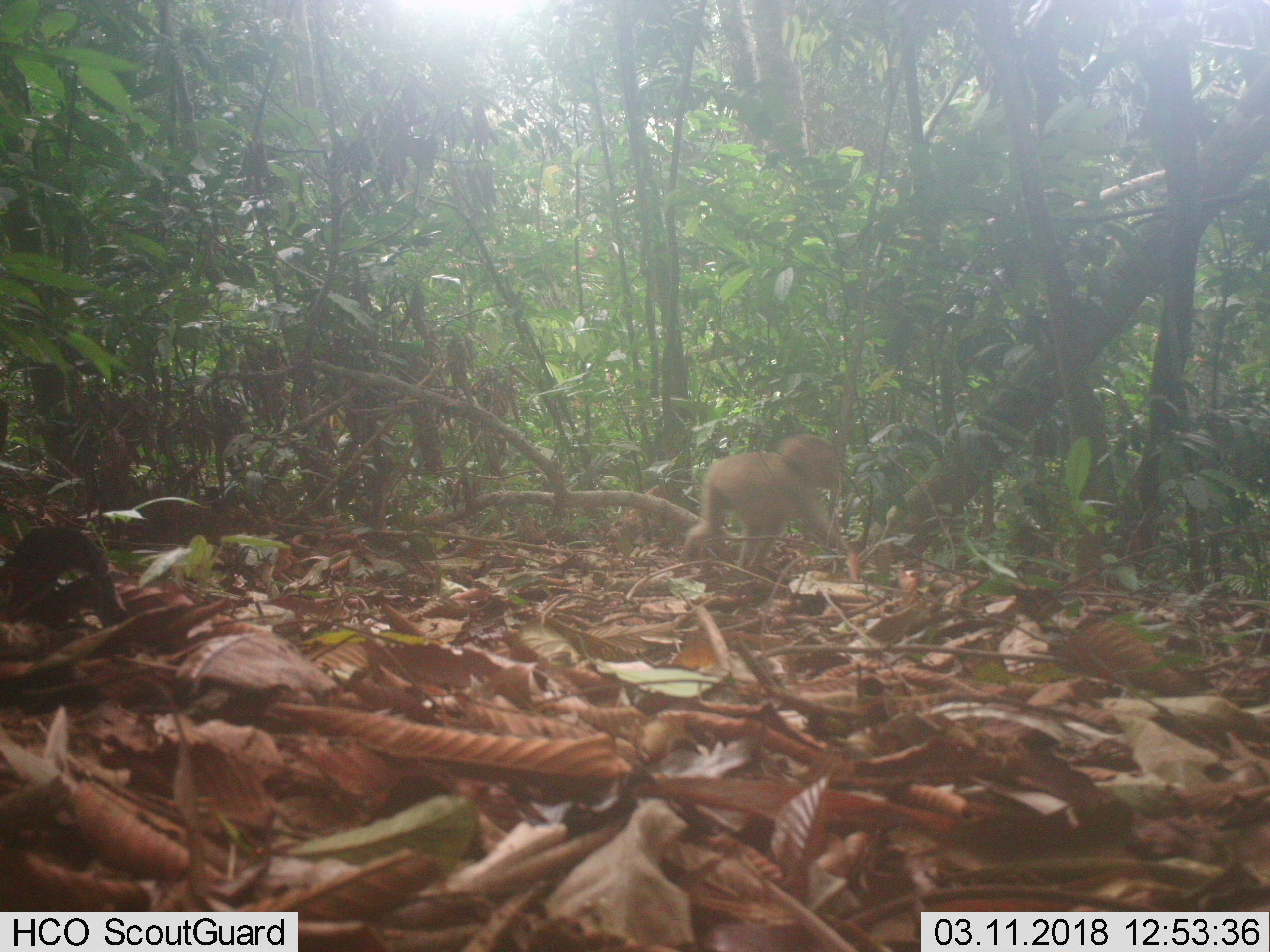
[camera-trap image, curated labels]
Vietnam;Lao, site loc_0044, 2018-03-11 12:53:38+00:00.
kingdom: Animalia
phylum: Chordata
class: Mammalia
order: Primates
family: Cercopithecidae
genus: Macaca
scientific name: Macaca nemestrina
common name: pig-tailed macaque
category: pig tailed macaque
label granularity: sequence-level